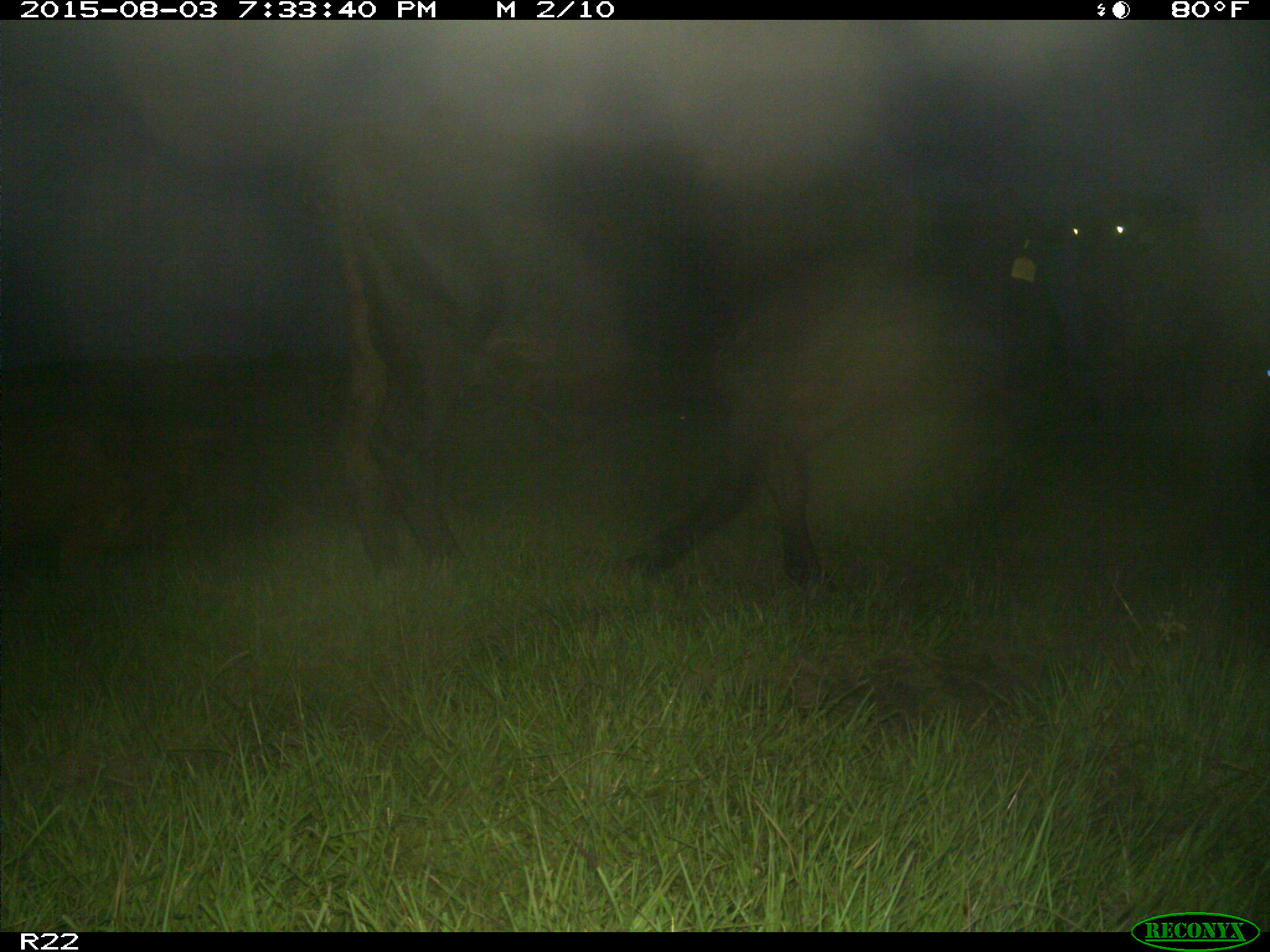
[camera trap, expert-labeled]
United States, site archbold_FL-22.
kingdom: Animalia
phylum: Chordata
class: Mammalia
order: Artiodactyla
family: Bovidae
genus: Bos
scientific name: Bos taurus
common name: domestic cow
Bos taurus (domestic cow).